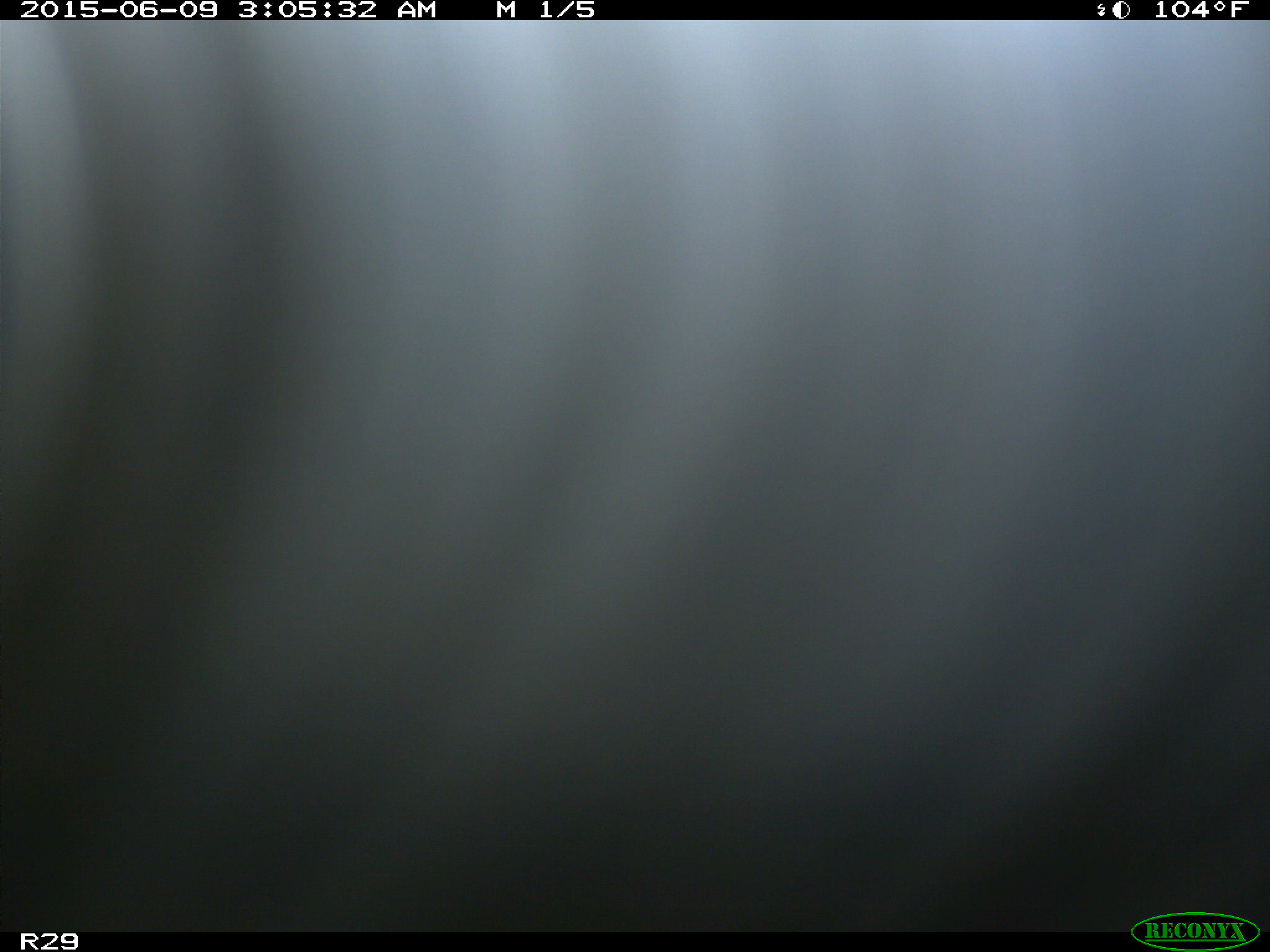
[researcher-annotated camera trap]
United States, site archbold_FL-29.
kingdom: Animalia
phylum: Chordata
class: Mammalia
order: Artiodactyla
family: Bovidae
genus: Bos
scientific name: Bos taurus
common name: domestic cow